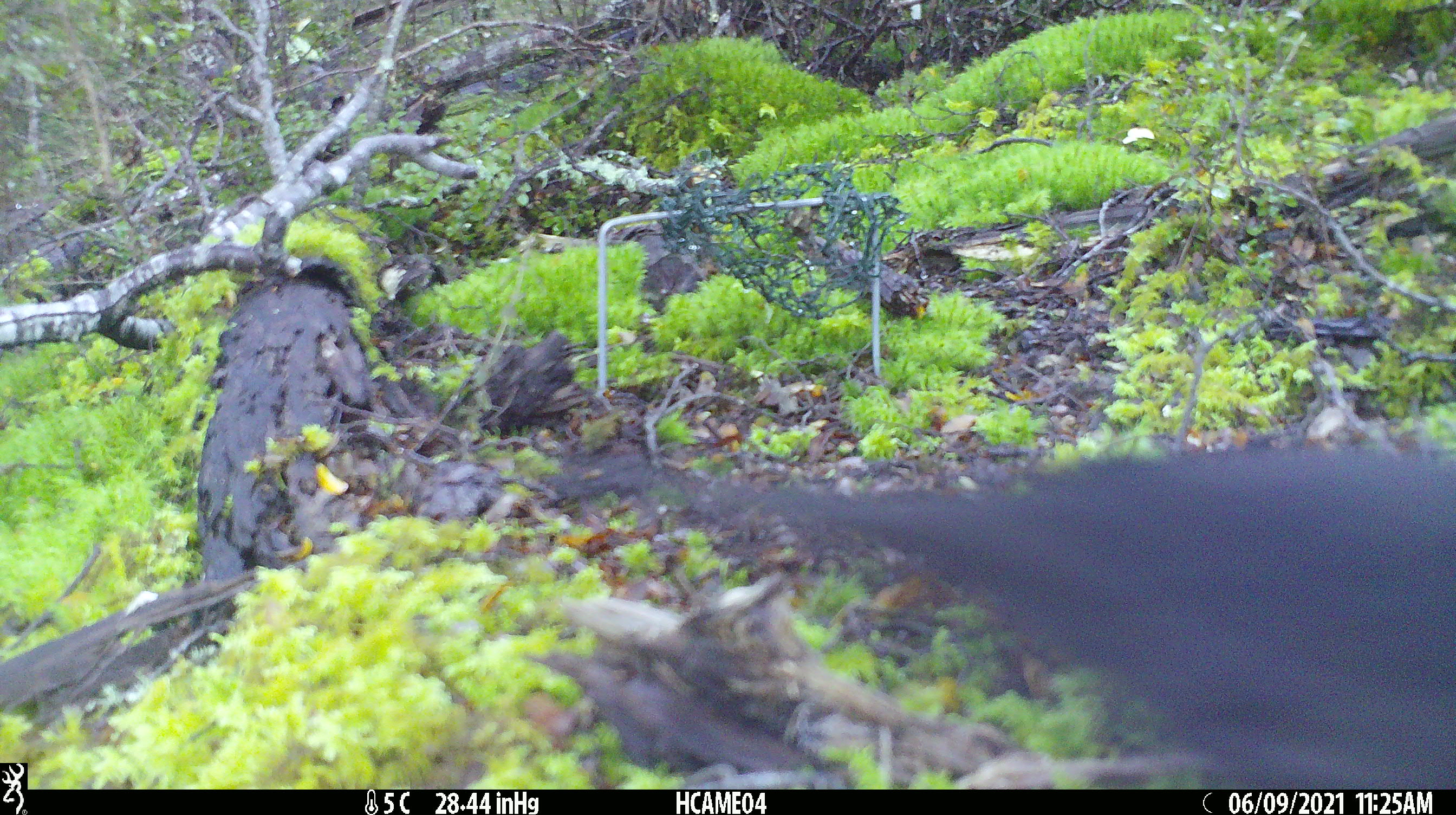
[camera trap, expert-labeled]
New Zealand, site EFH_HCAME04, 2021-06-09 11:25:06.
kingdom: Animalia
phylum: Chordata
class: Aves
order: Passeriformes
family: Turdidae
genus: Turdus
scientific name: Turdus merula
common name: eurasian blackbird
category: blackbird